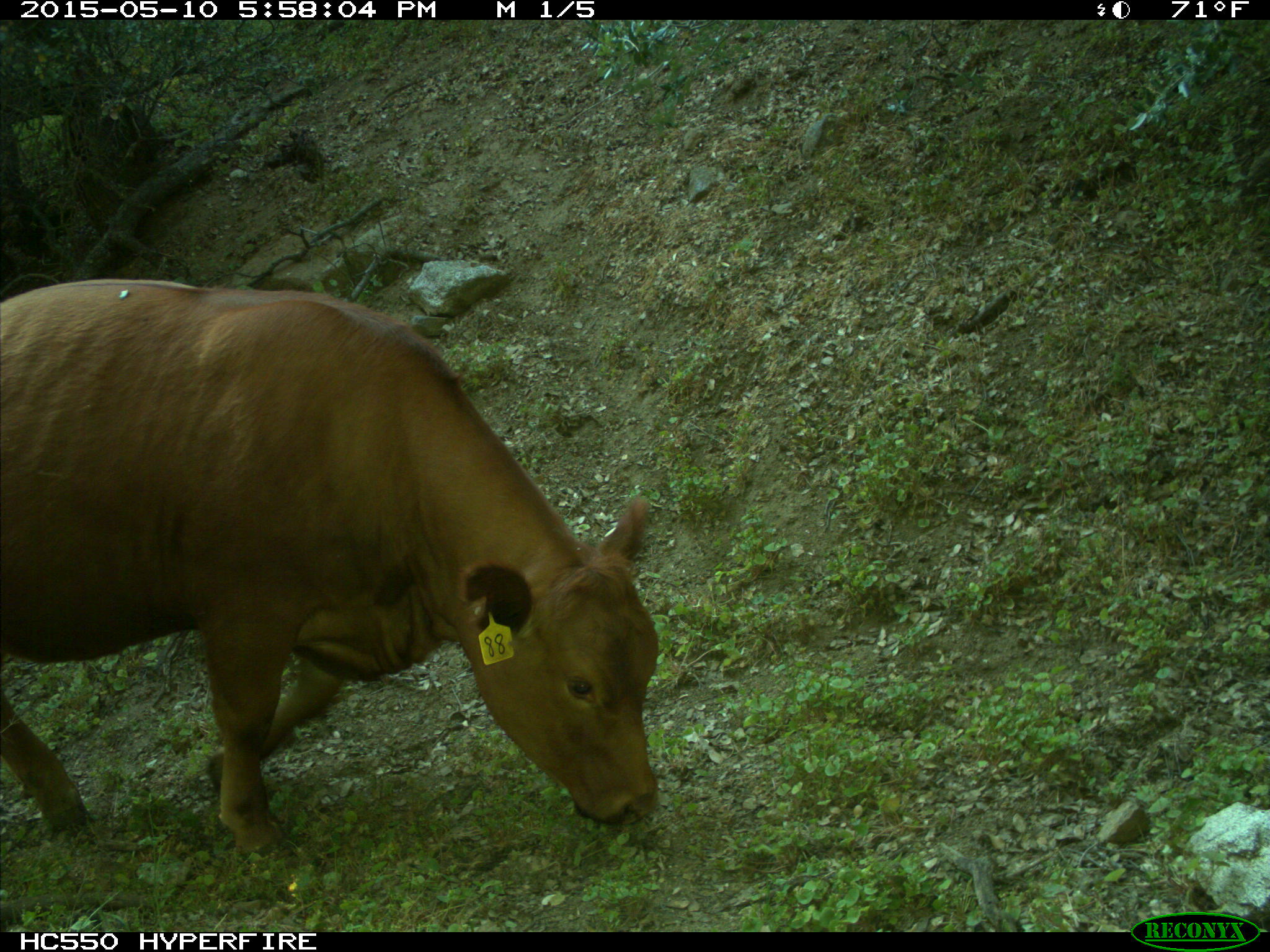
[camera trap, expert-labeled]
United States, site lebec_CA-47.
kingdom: Animalia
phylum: Chordata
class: Mammalia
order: Artiodactyla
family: Bovidae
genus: Bos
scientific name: Bos taurus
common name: domestic cow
Bos taurus (domestic cow).